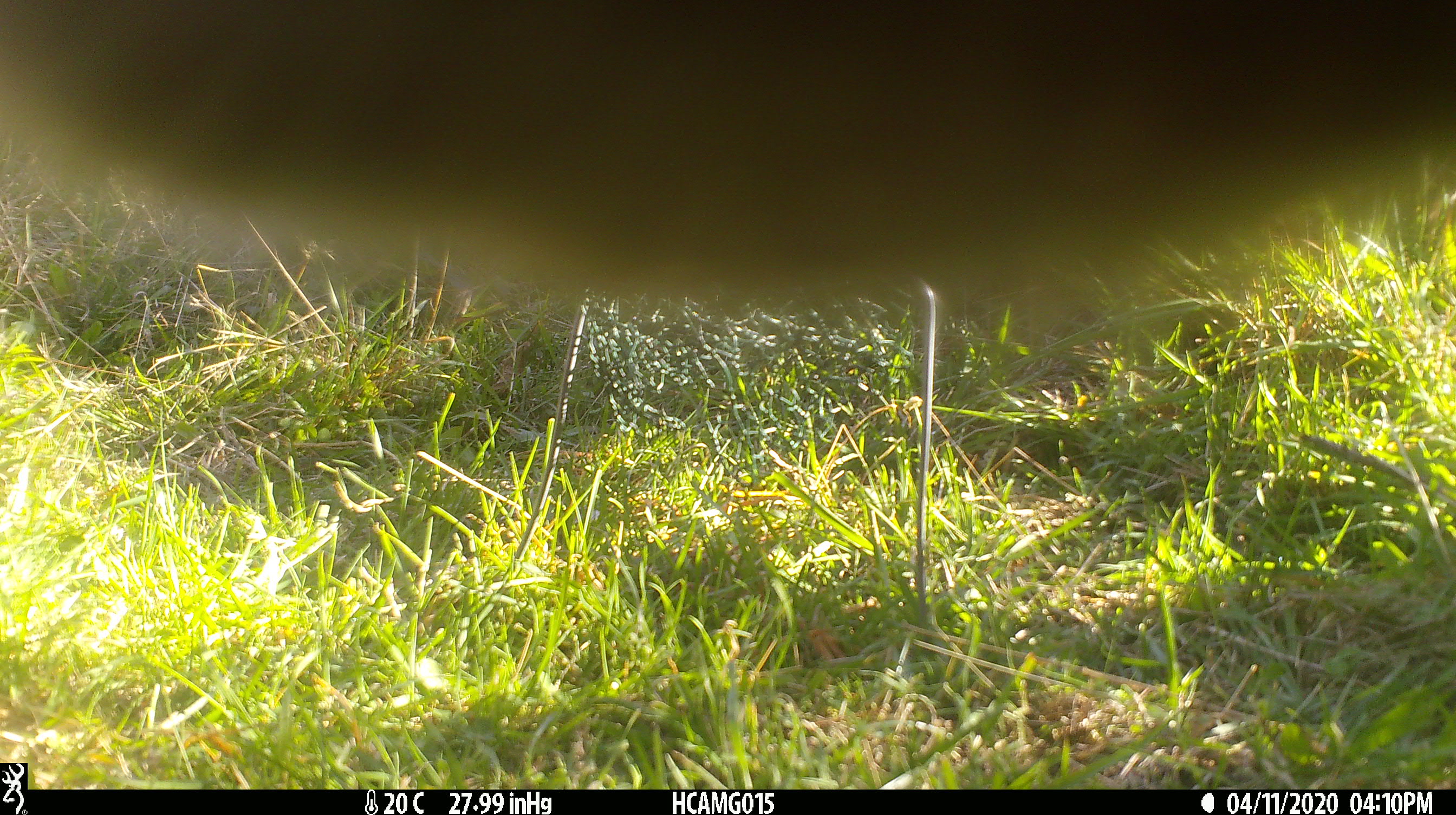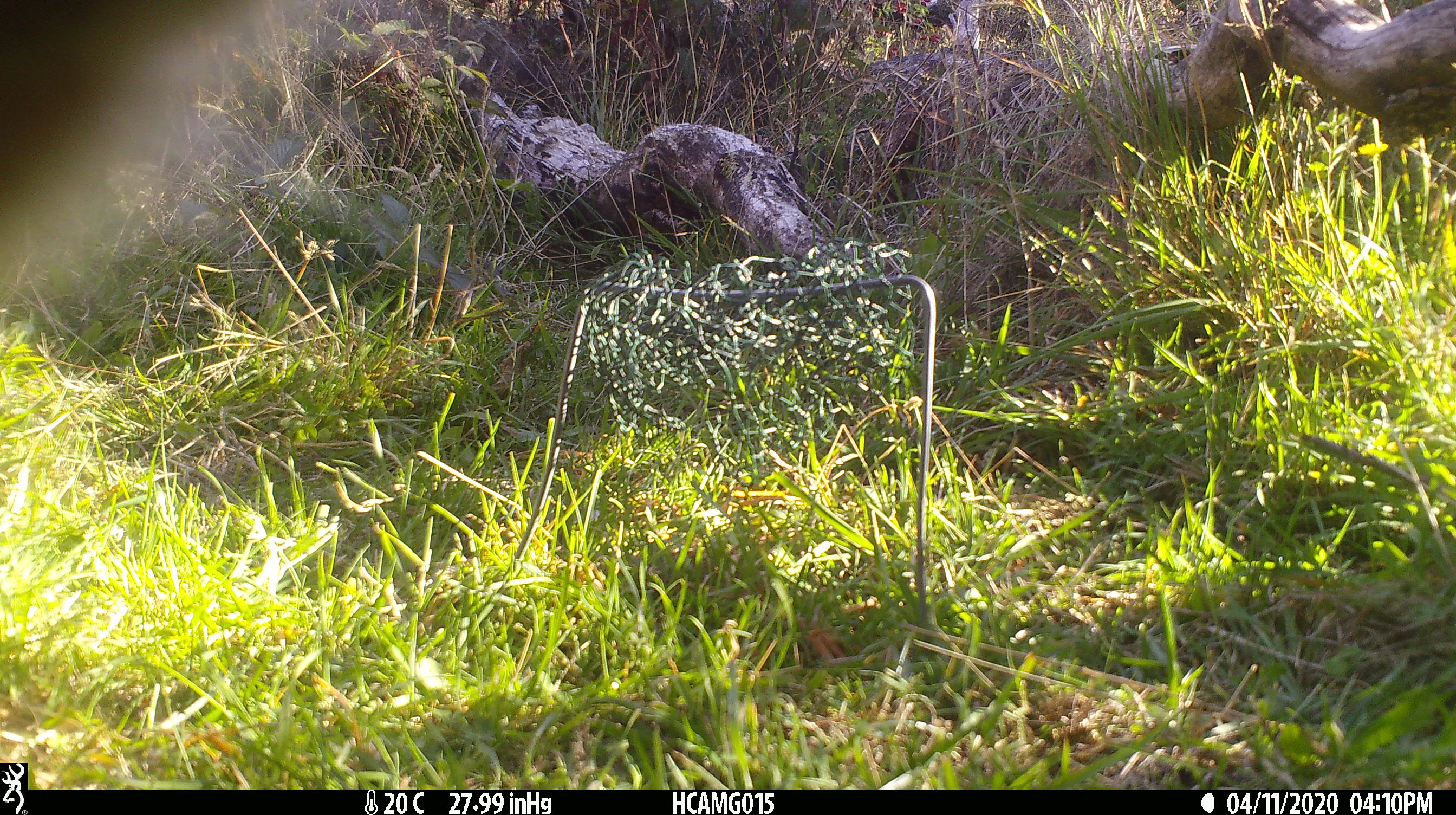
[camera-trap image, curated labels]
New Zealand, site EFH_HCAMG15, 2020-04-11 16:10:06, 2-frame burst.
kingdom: Animalia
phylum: Chordata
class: Mammalia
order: Artiodactyla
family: Bovidae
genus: Bos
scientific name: Bos taurus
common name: domestic cow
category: cow